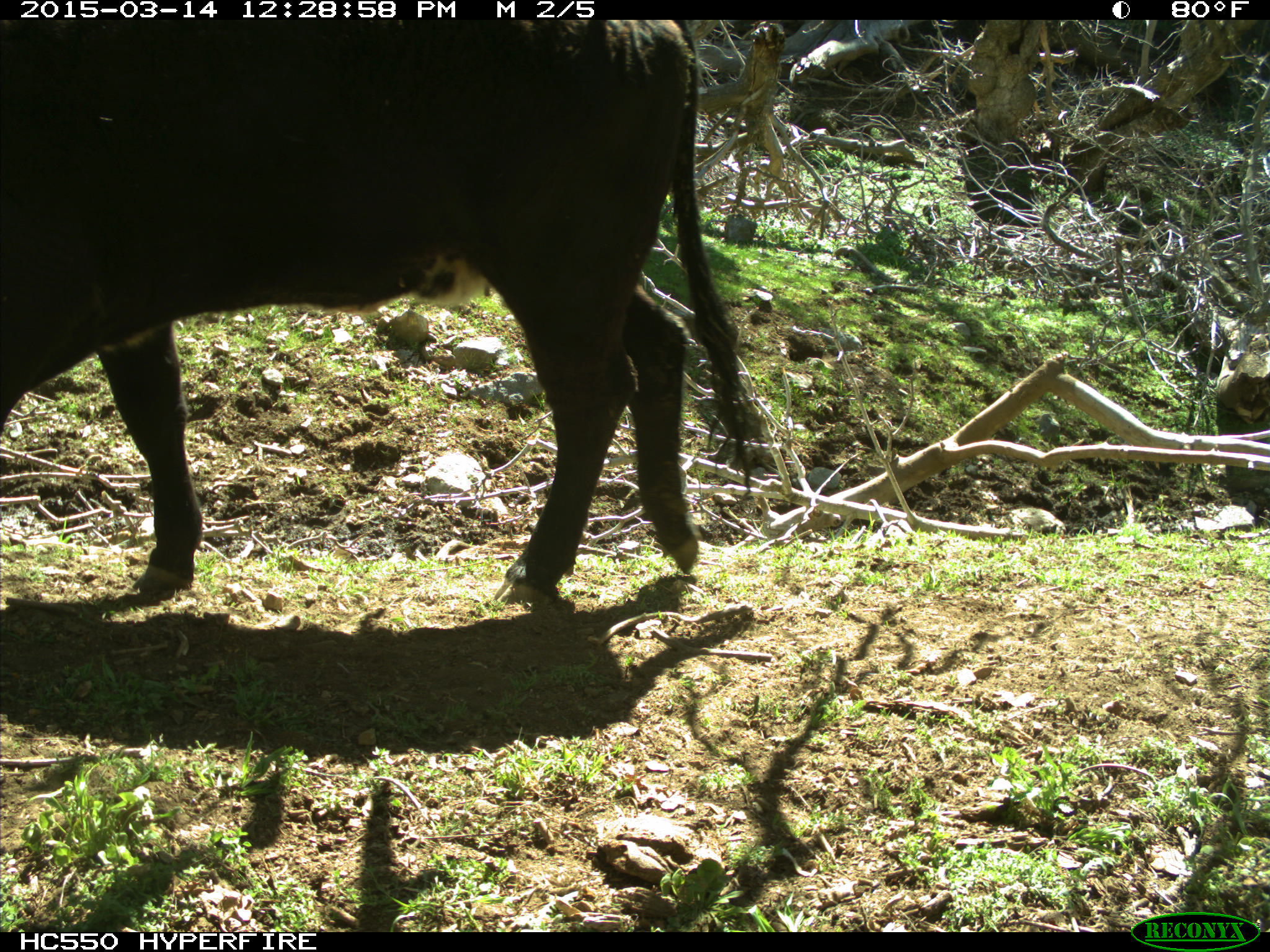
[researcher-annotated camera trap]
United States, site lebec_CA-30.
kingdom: Animalia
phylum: Chordata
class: Mammalia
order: Artiodactyla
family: Bovidae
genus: Bos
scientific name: Bos taurus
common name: domestic cow